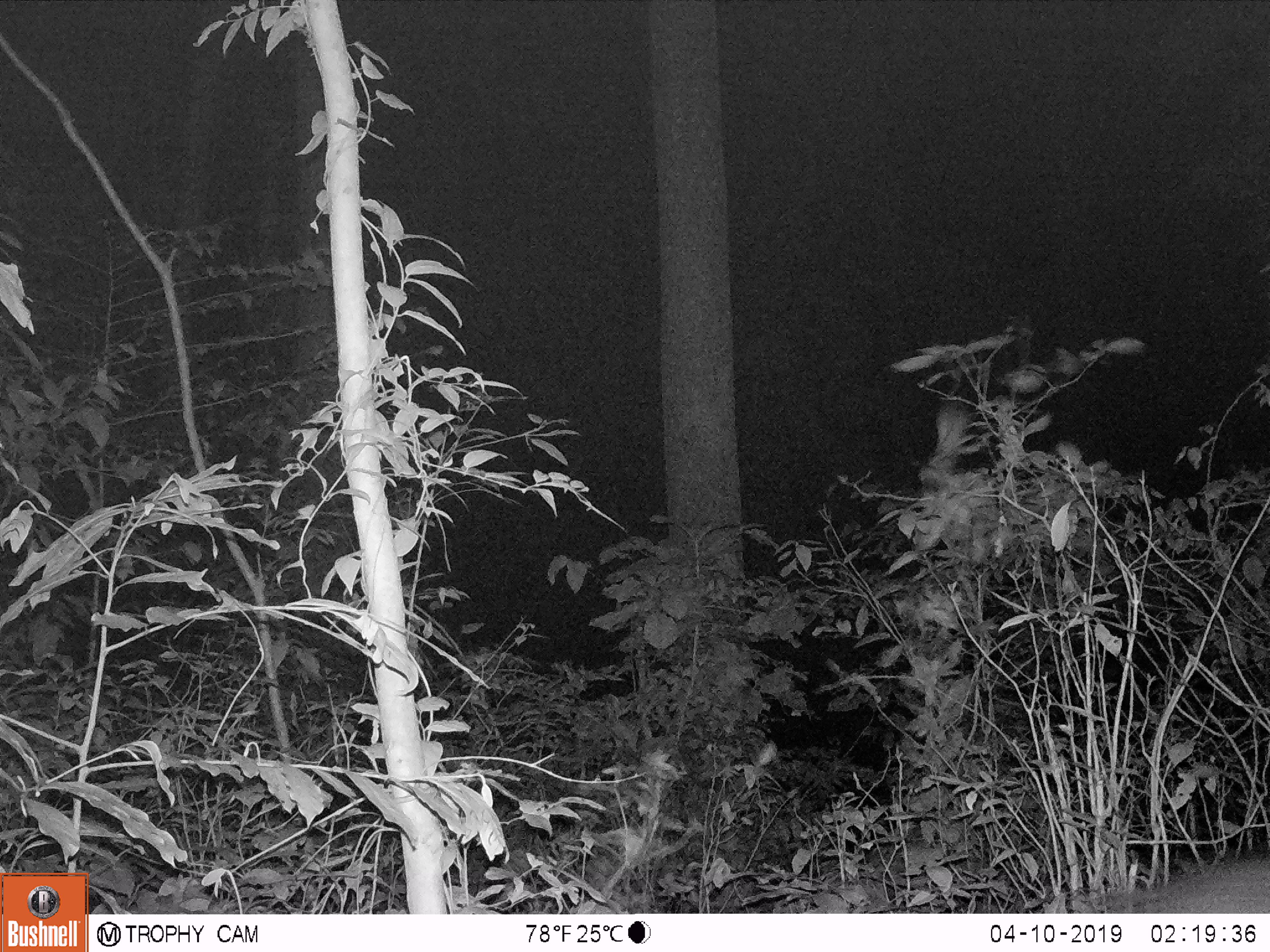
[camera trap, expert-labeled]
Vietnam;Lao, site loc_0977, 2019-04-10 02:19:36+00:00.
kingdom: Animalia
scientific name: Animalia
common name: animal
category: unidentified animal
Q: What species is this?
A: Unidentified animal (animal) (Animalia).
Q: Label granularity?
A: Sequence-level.